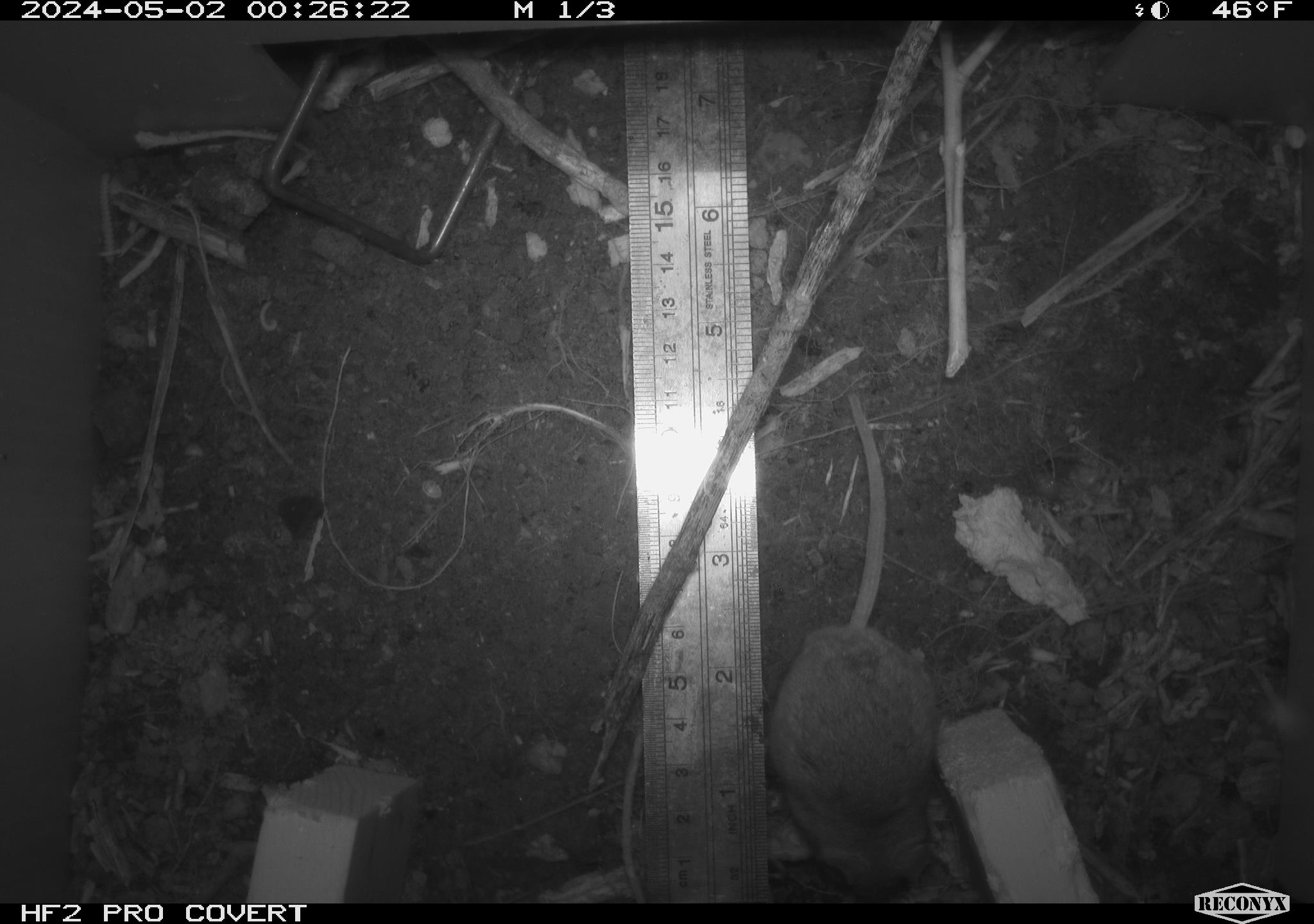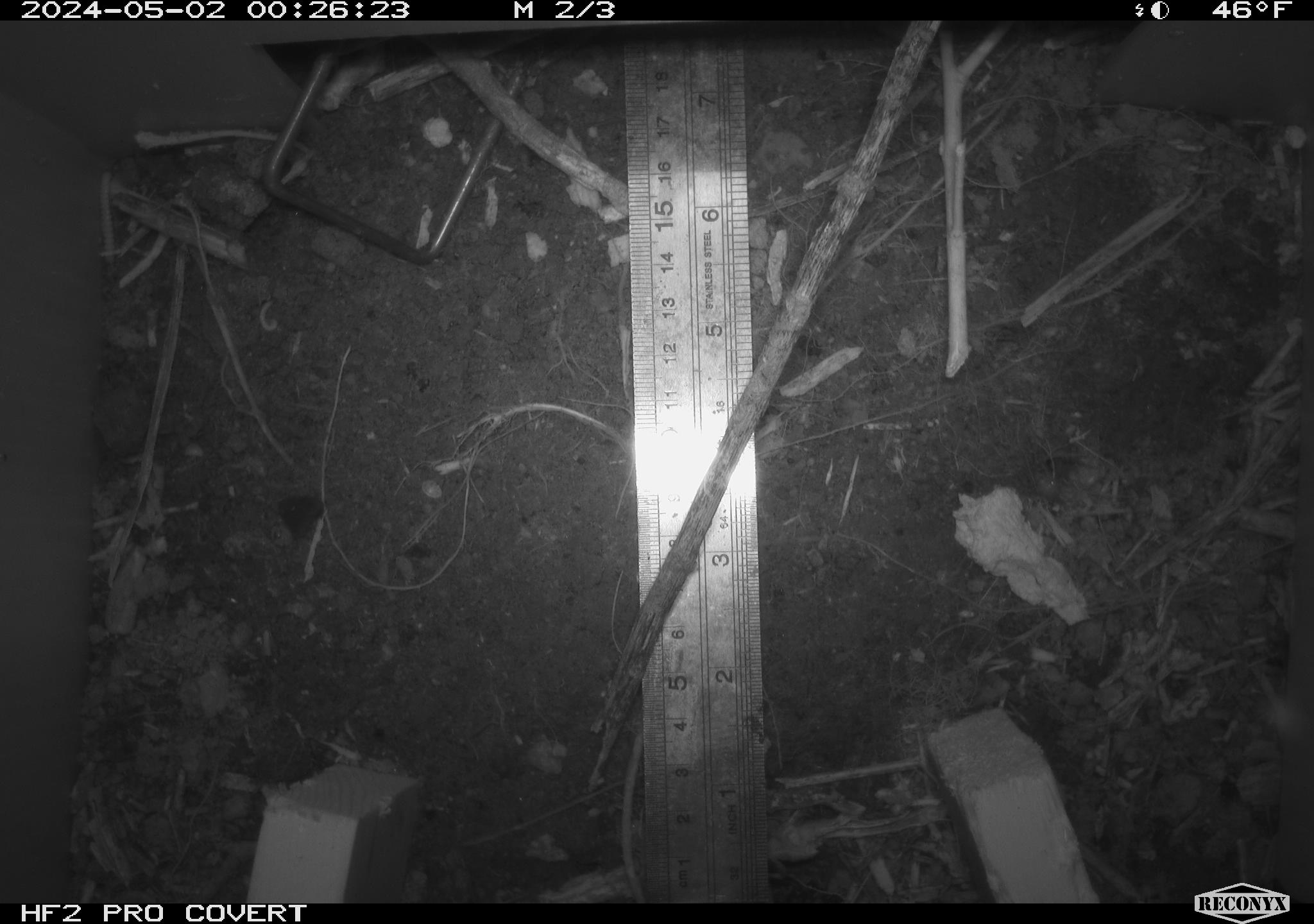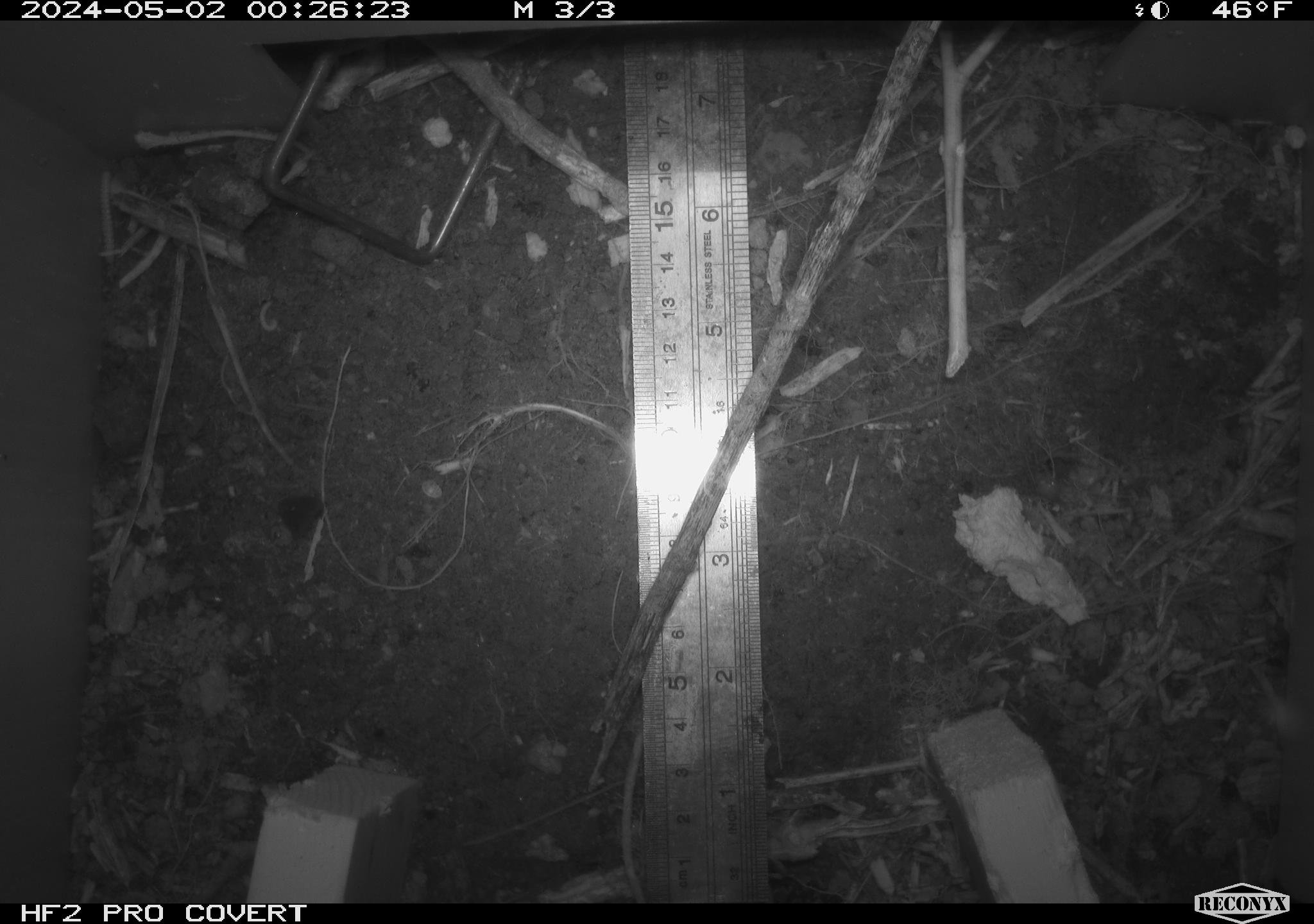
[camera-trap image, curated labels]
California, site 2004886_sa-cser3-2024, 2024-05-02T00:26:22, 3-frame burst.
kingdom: Animalia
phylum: Chordata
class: Mammalia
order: Rodentia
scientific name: Rodentia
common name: rodent